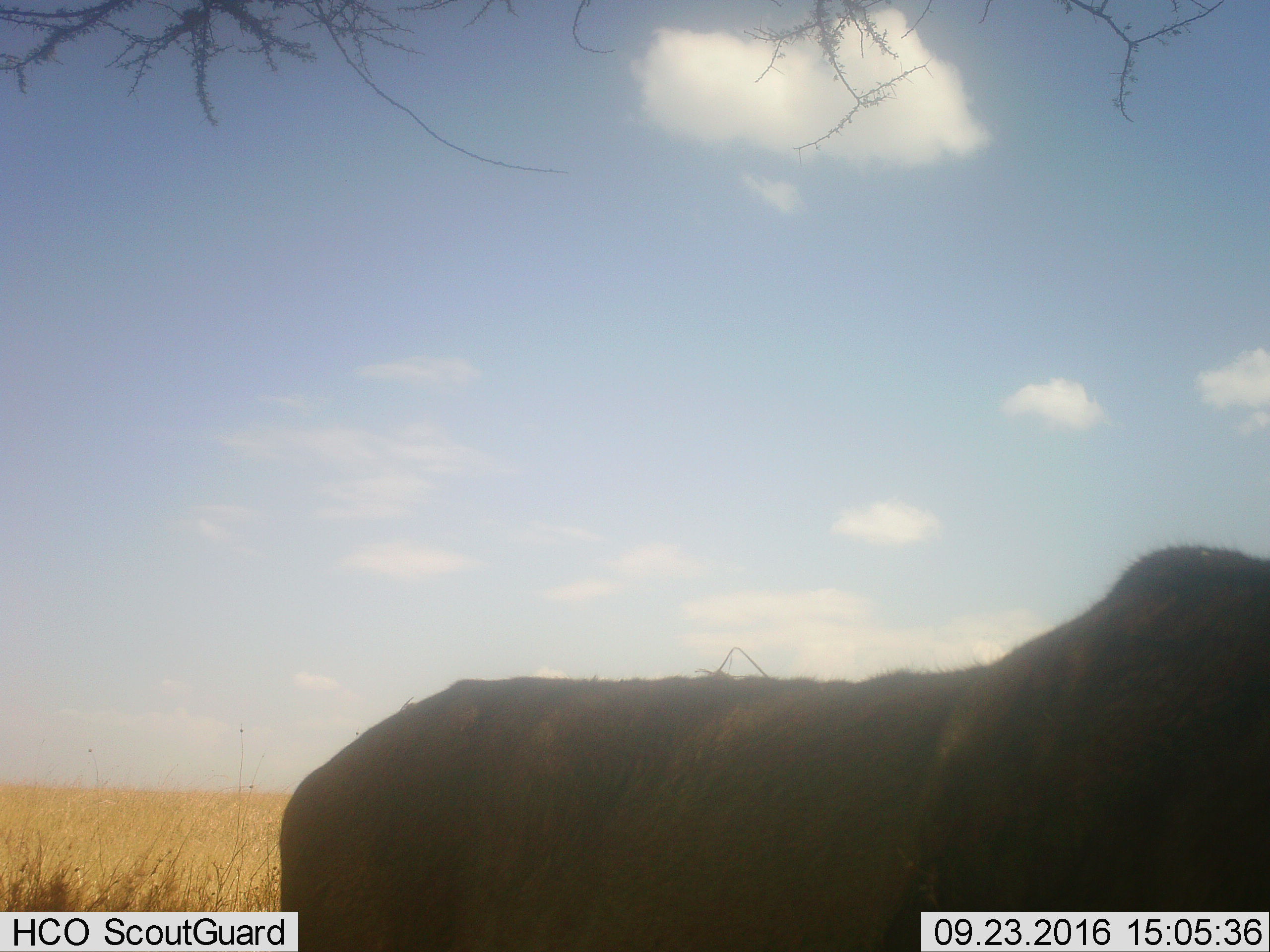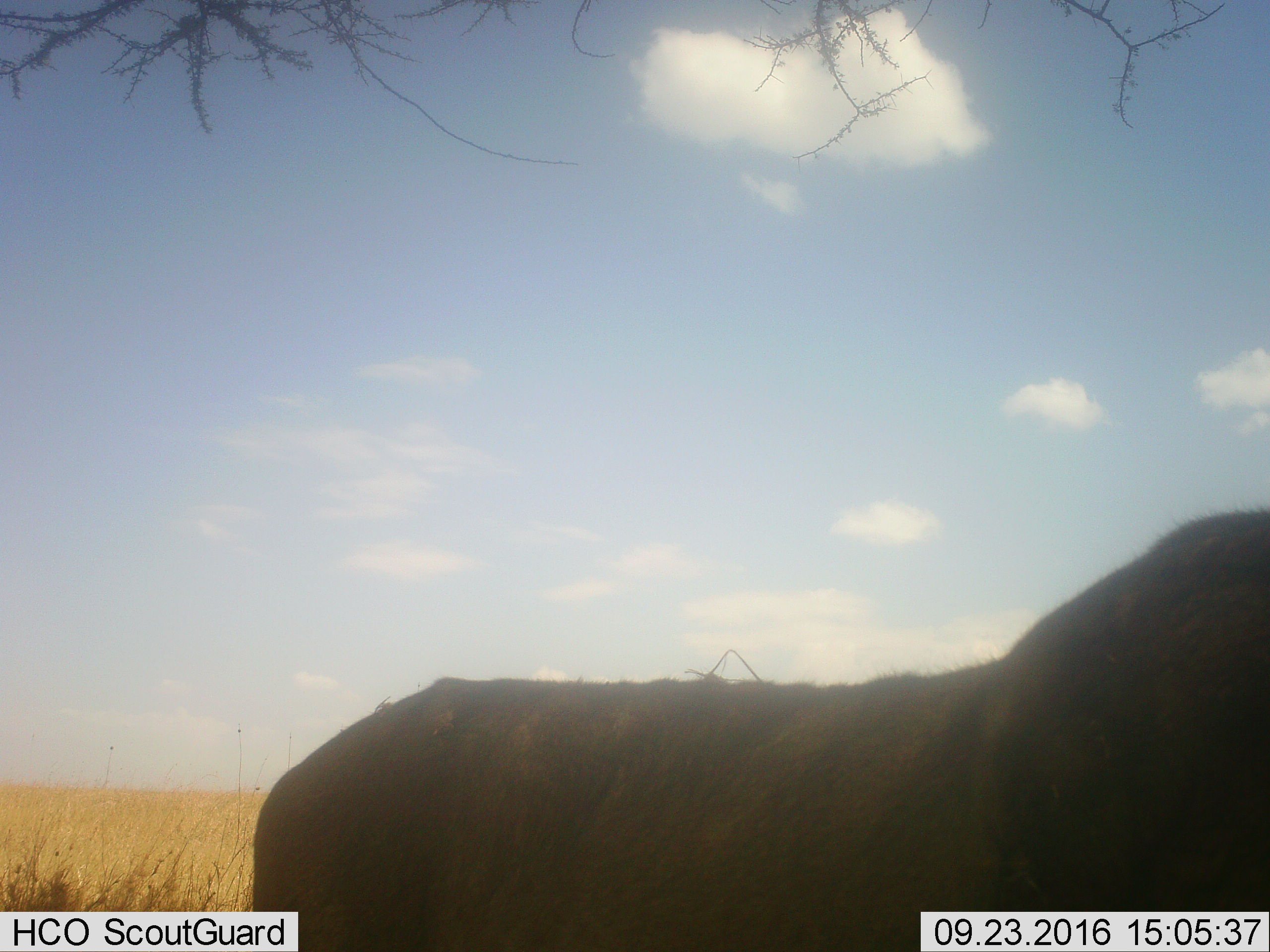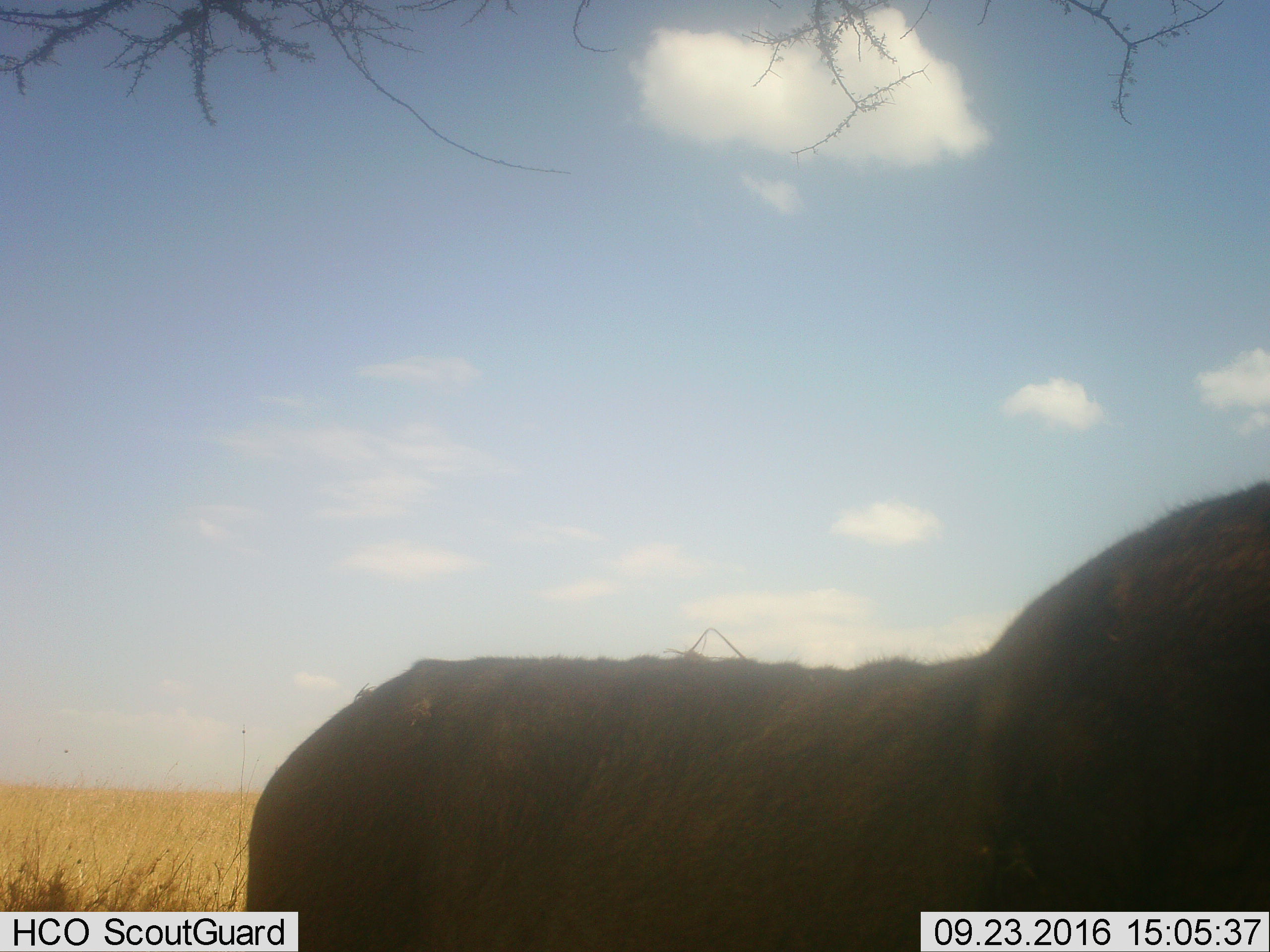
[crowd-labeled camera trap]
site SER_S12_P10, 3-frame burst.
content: unidentified animal